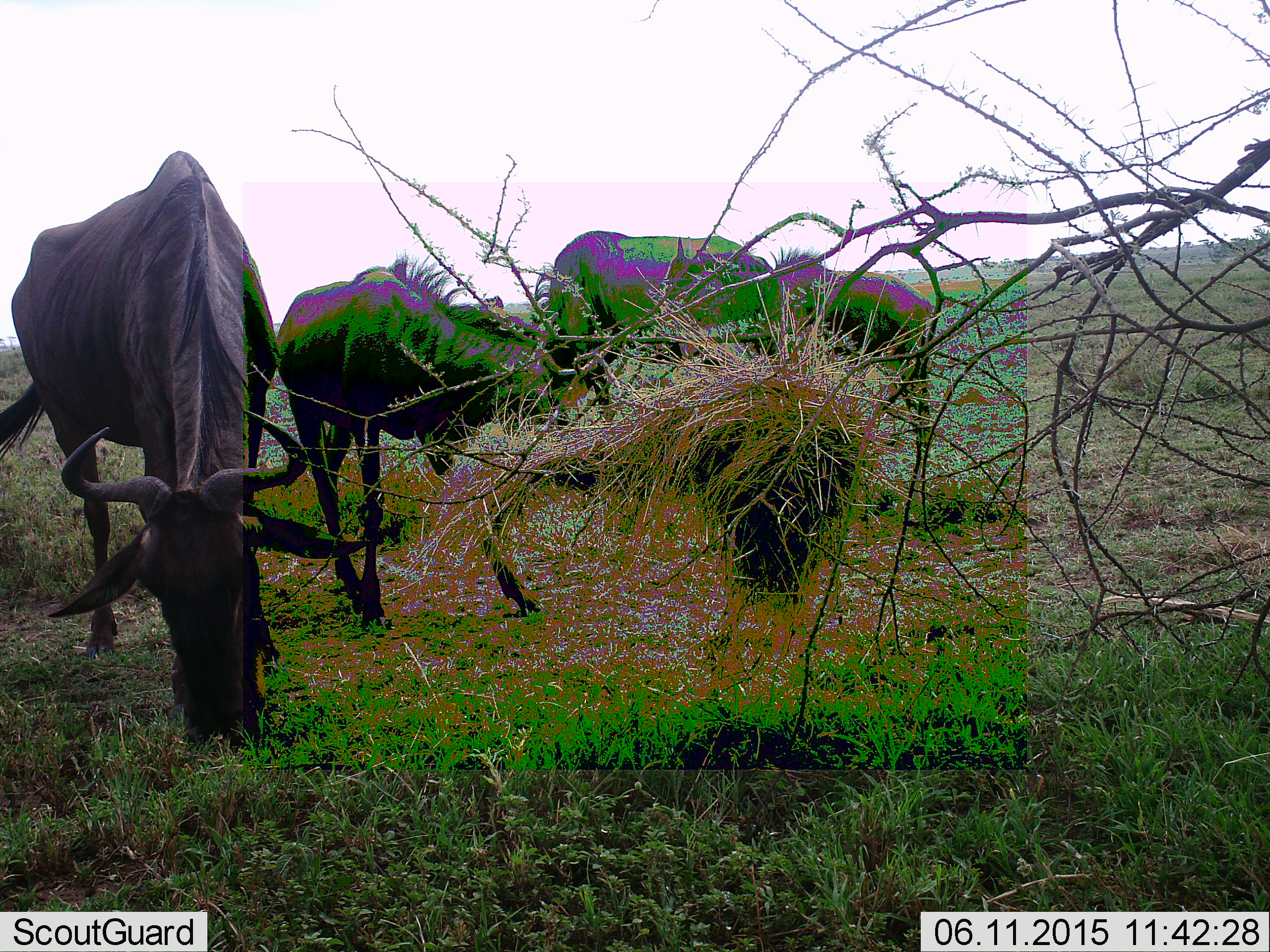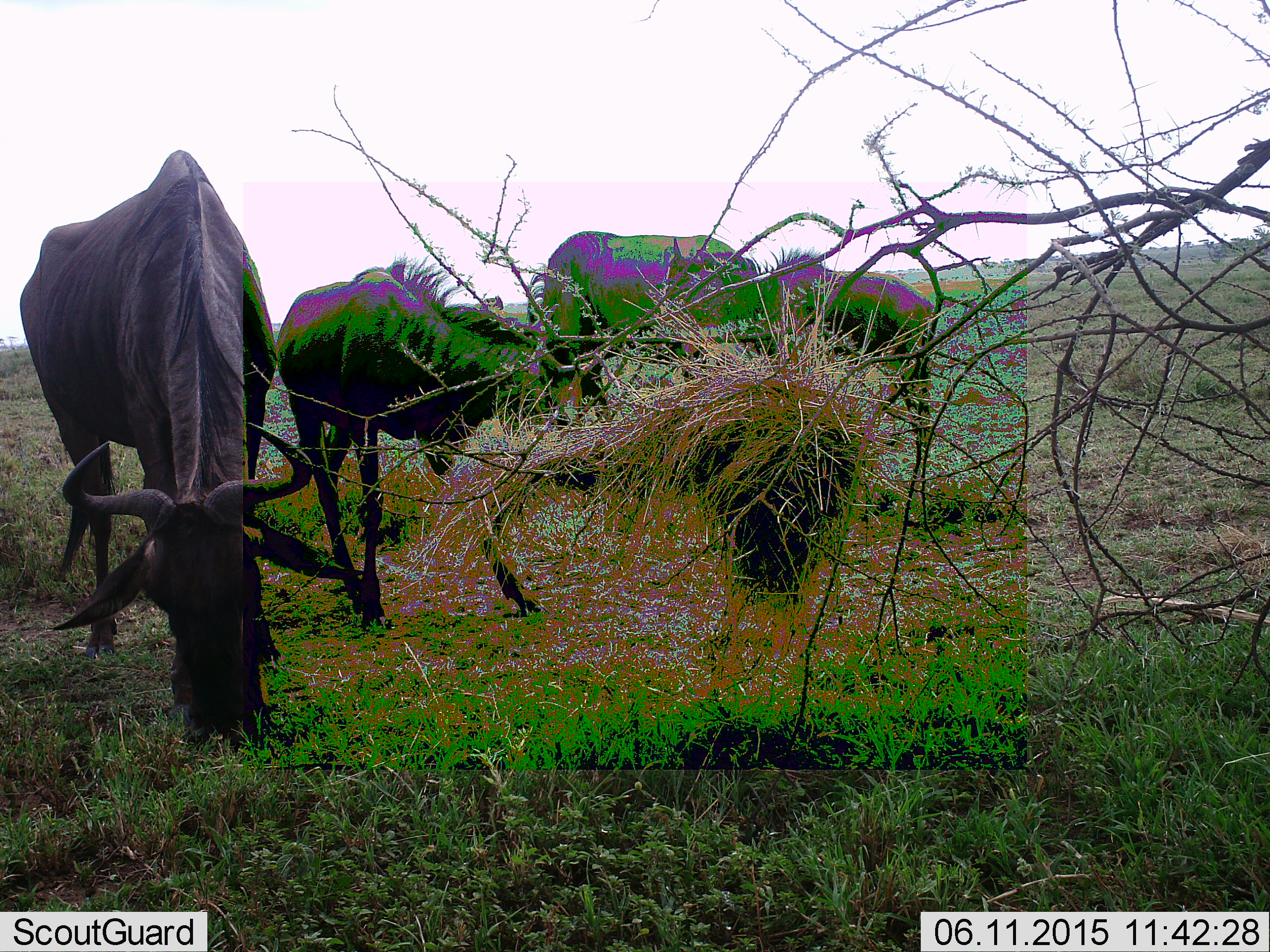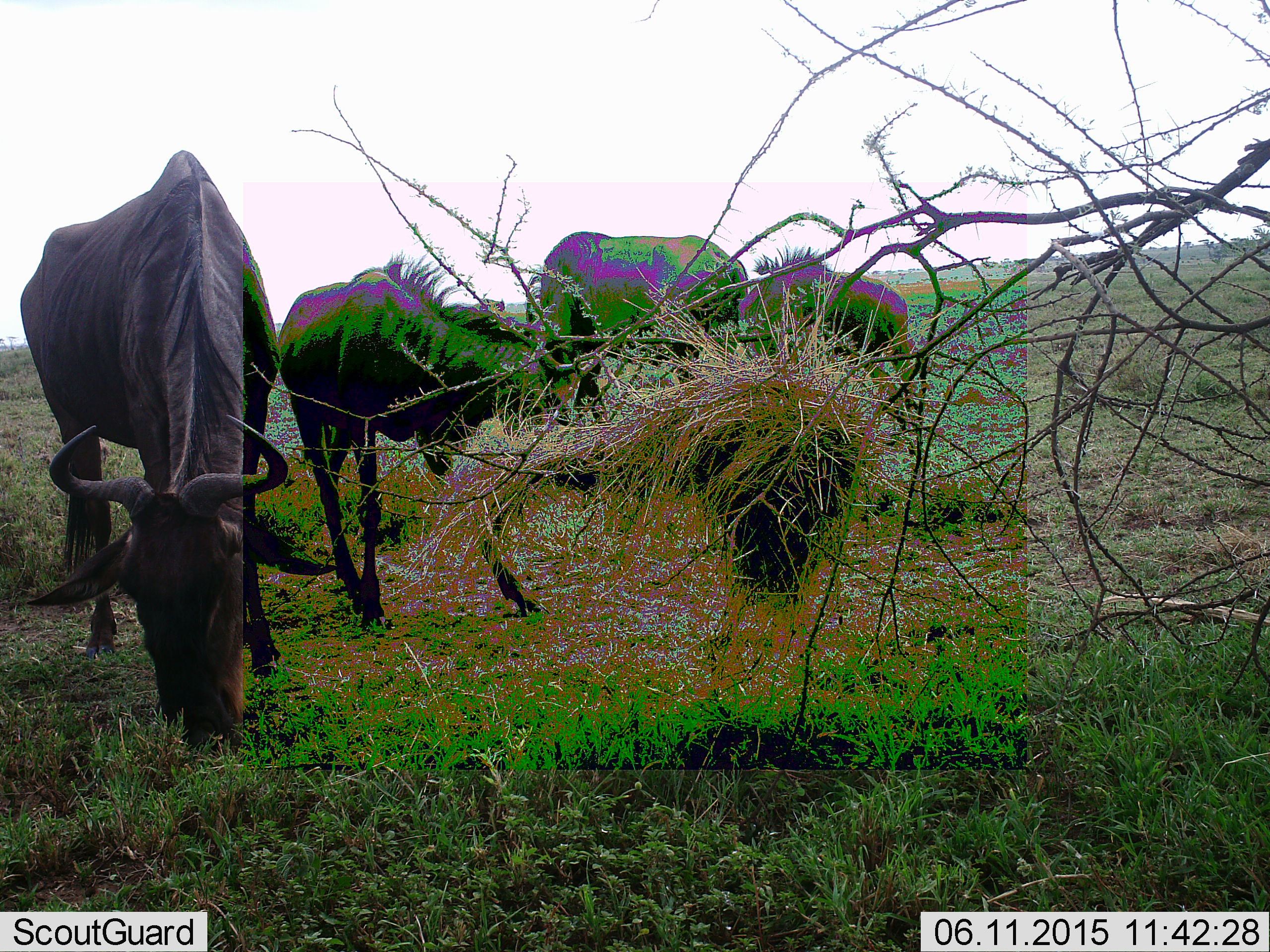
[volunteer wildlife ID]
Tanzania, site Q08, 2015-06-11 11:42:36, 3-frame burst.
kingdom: Animalia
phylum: Chordata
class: Mammalia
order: Artiodactyla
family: Bovidae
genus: Connochaetes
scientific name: Connochaetes taurinus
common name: blue wildebeest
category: wildebeest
Wildebeest (blue wildebeest) (Connochaetes taurinus), count 4. Behavior (volunteer vote fractions): standing 10%, resting 0%, moving 10%, interacting 0%. Young present (vote fraction): 0%. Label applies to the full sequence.